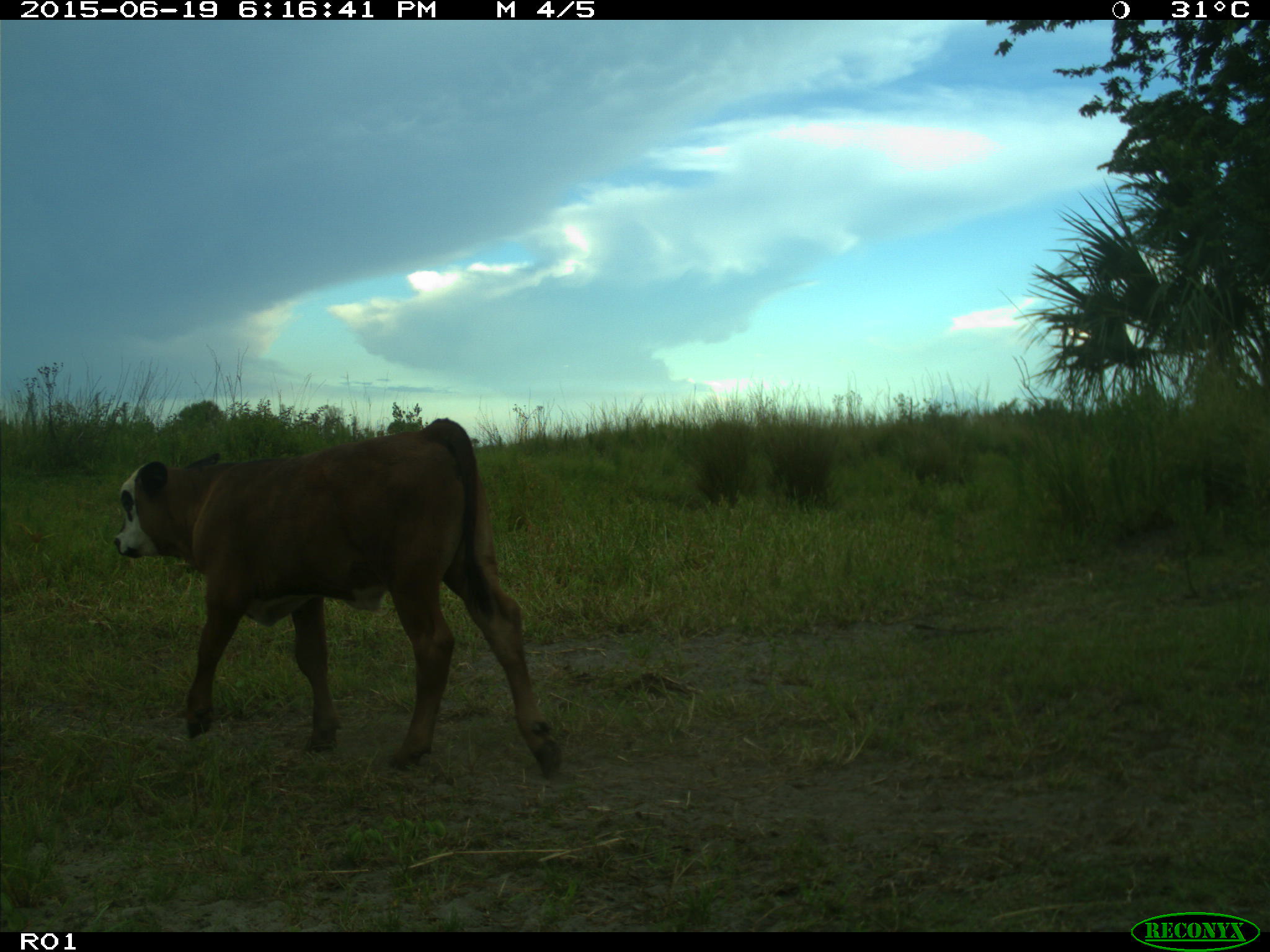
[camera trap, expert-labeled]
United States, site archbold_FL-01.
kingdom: Animalia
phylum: Chordata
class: Mammalia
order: Artiodactyla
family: Bovidae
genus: Bos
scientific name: Bos taurus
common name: domestic cow